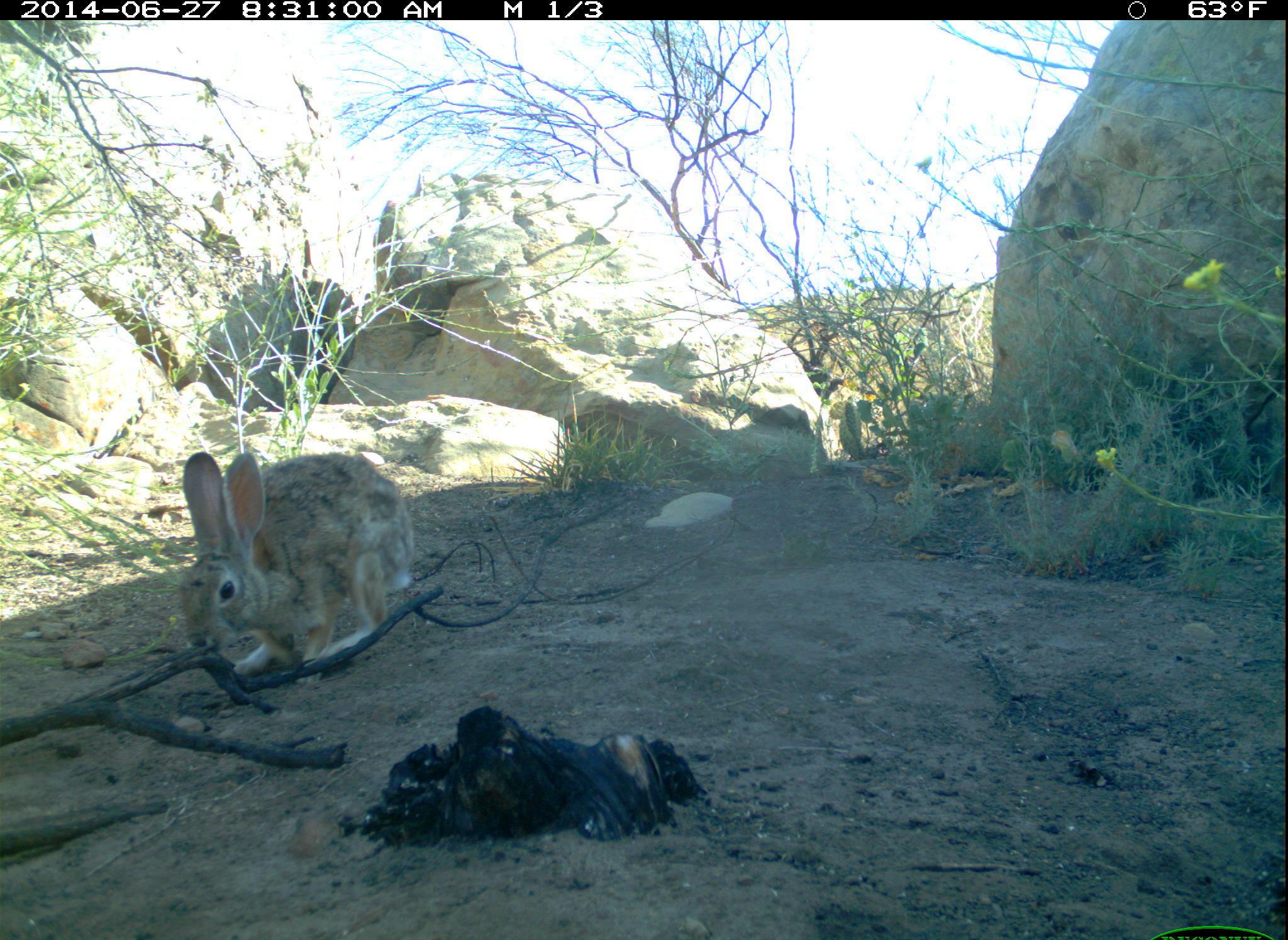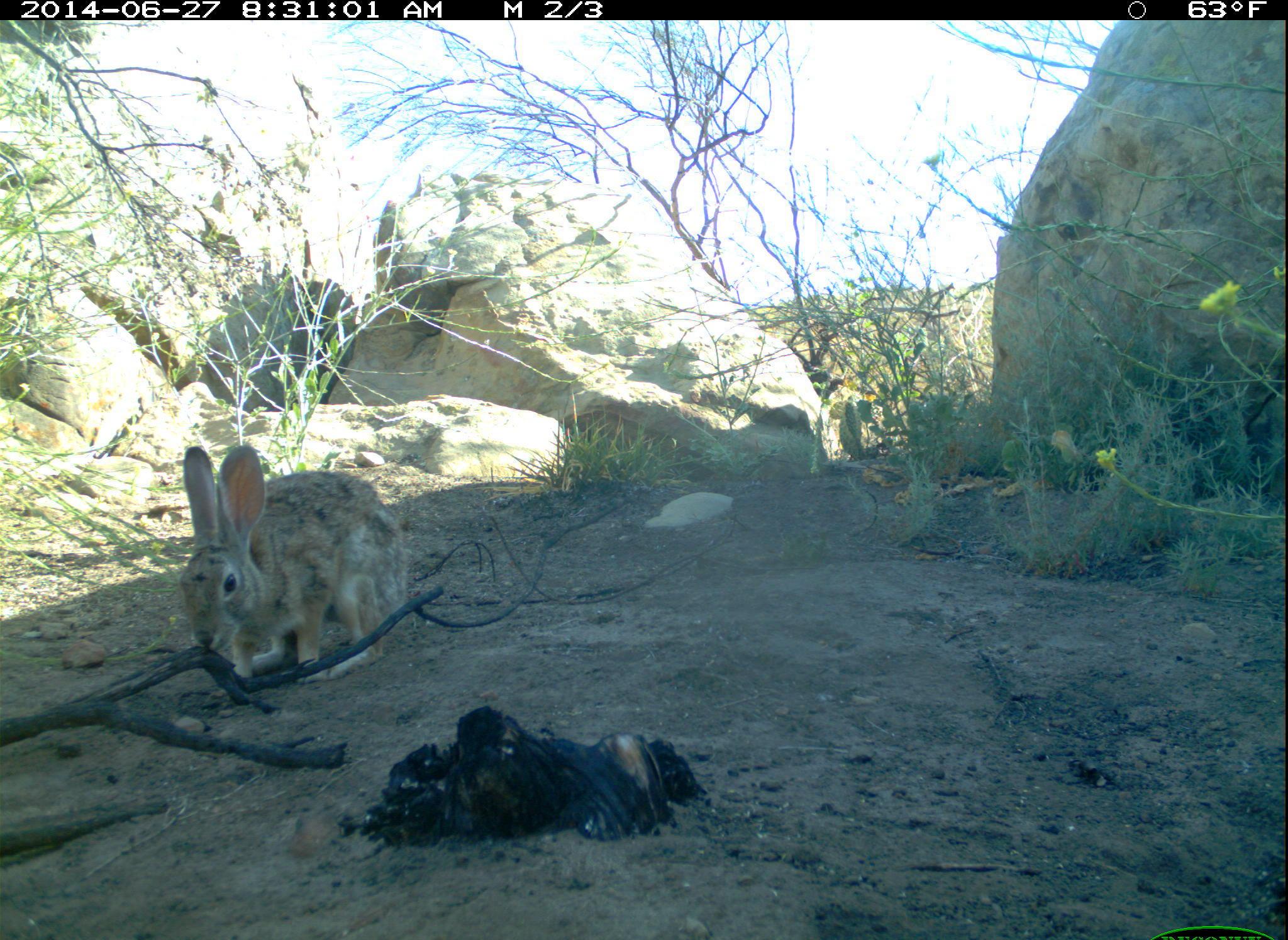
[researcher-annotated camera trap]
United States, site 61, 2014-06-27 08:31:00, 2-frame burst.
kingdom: Animalia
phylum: Chordata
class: Mammalia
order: Lagomorpha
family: Leporidae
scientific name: Leporidae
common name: rabbits and hares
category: rabbit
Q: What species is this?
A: Rabbit (rabbits and hares) (Leporidae).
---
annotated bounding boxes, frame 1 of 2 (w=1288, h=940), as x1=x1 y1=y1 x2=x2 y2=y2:
rabbit: x1=147 y1=417 x2=436 y2=667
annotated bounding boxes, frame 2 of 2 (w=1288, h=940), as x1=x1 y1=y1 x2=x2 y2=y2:
rabbit: x1=163 y1=425 x2=425 y2=694